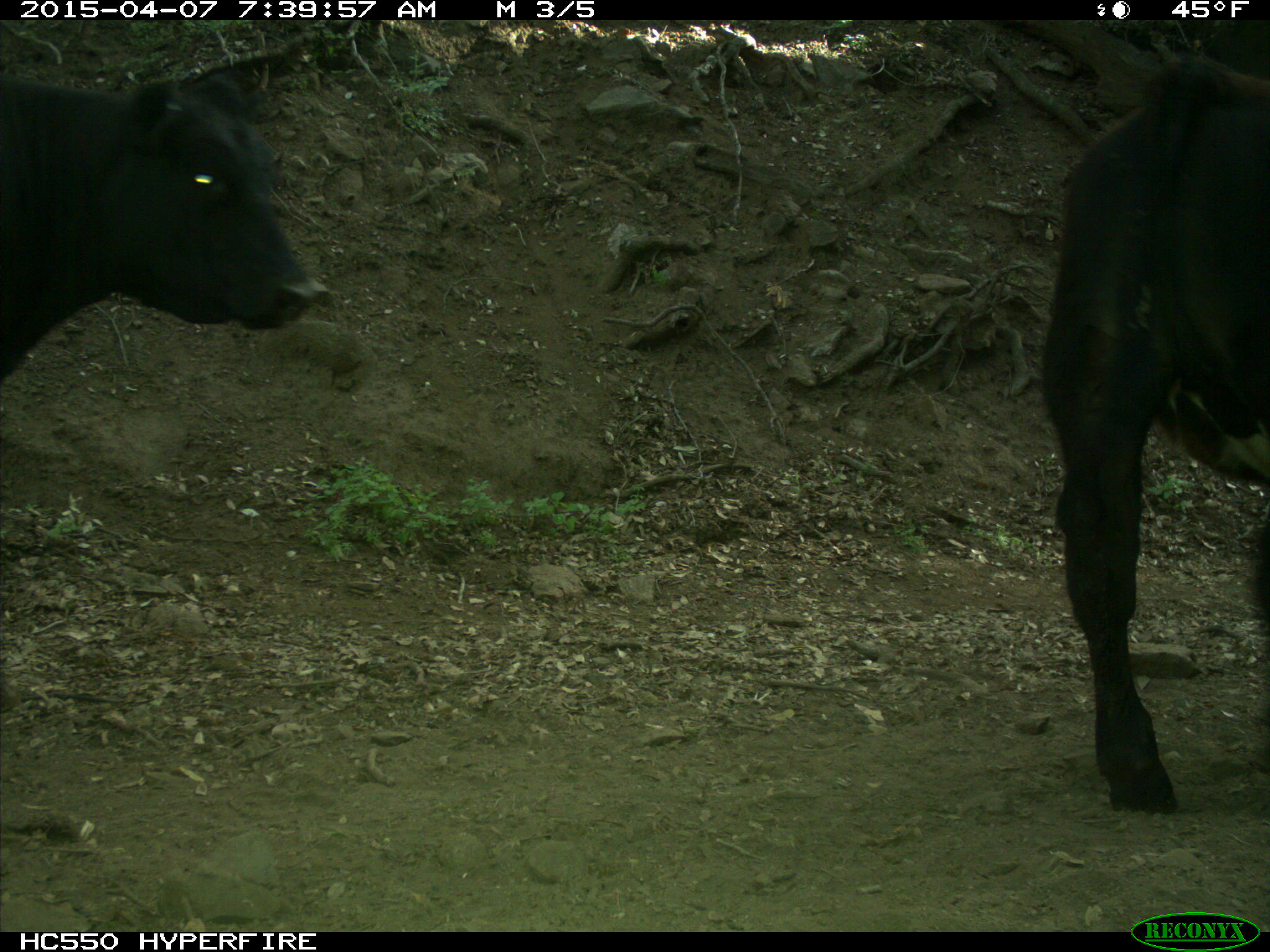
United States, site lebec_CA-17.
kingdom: Animalia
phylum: Chordata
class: Mammalia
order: Artiodactyla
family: Bovidae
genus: Bos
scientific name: Bos taurus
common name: domestic cow